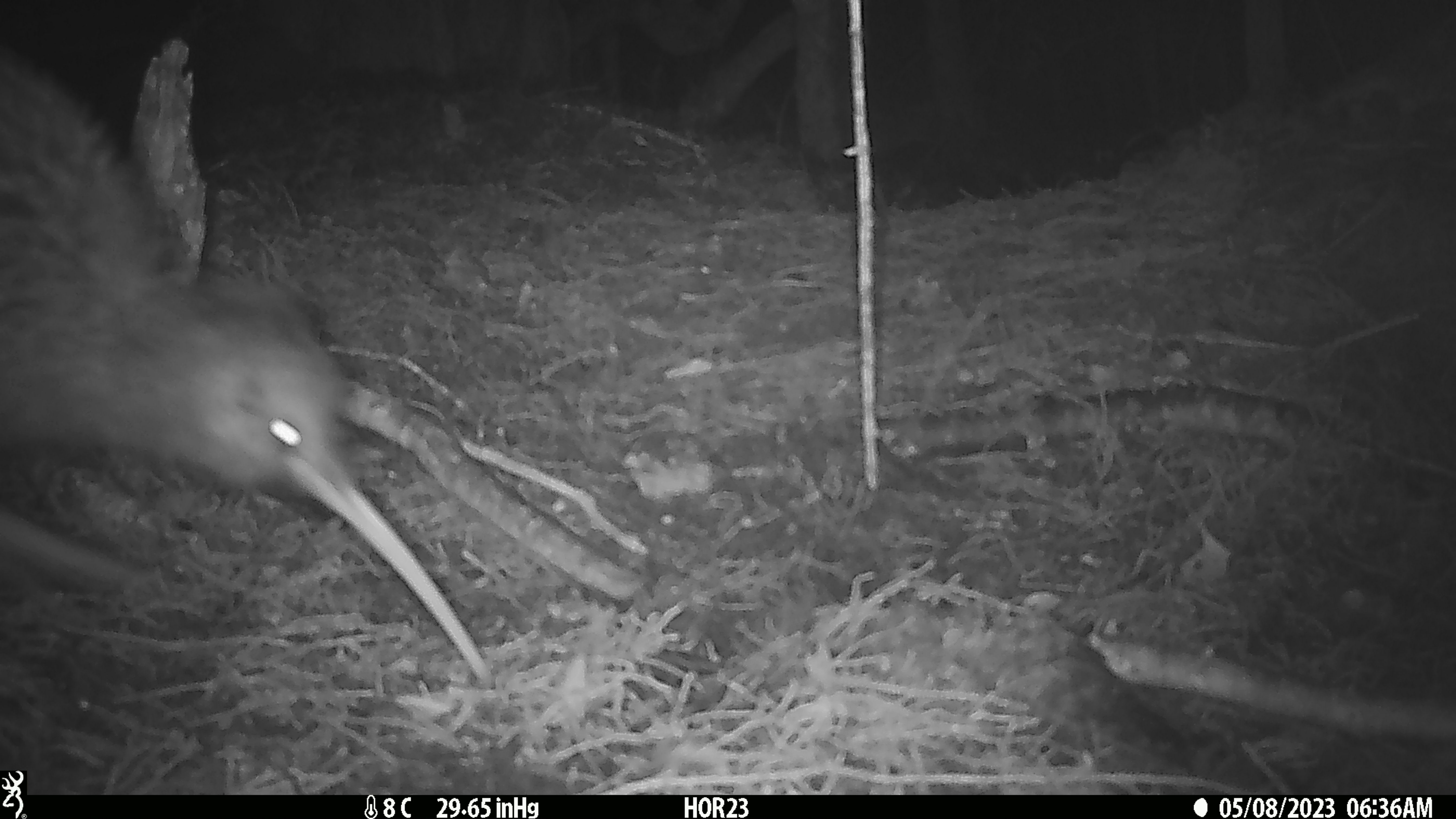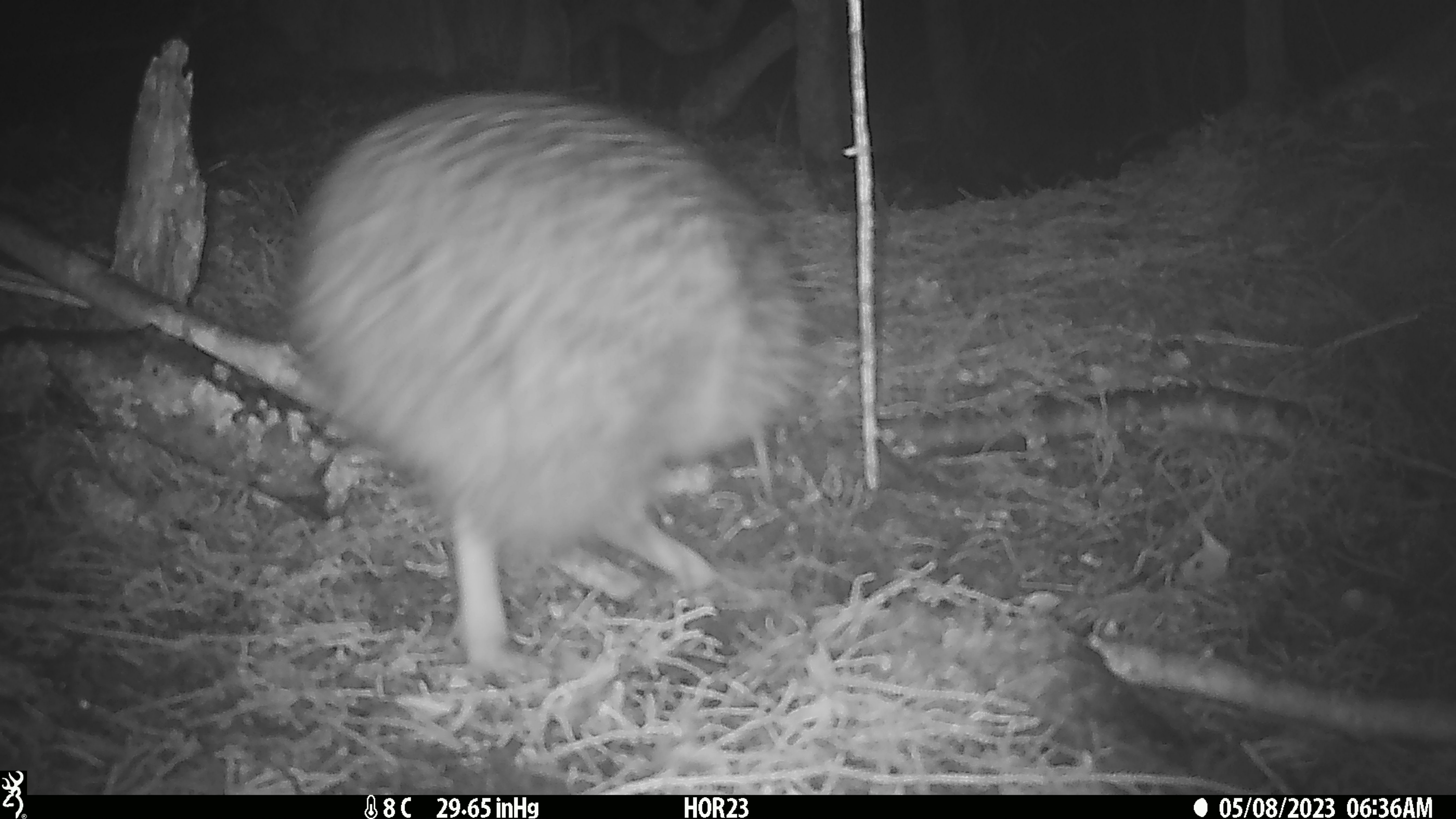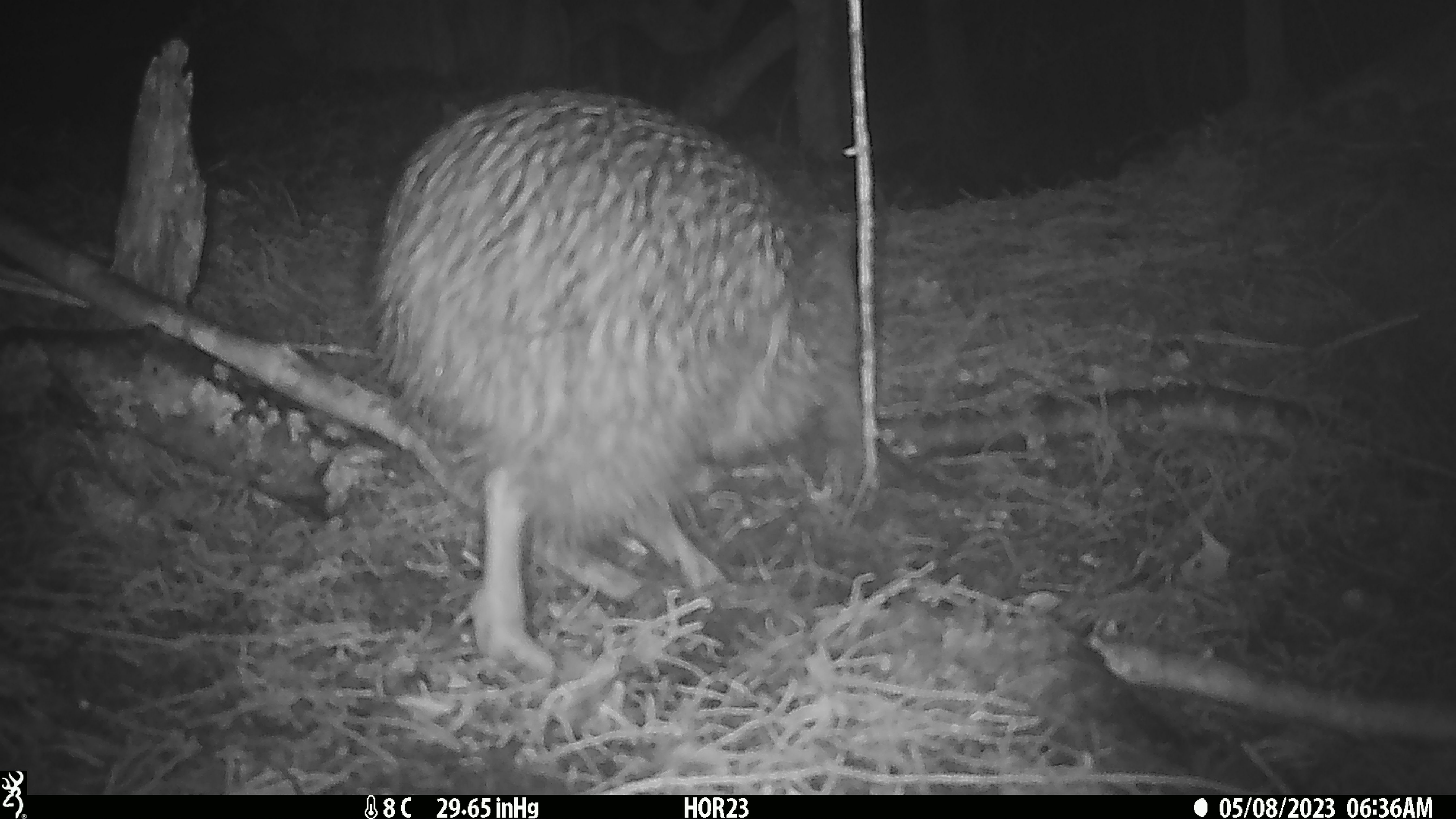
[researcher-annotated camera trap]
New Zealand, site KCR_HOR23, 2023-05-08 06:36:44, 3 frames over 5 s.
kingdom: Animalia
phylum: Chordata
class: Aves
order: Apterygiformes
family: Apterygidae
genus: Apteryx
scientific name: Apteryx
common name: kiwi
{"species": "kiwi (Apteryx)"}